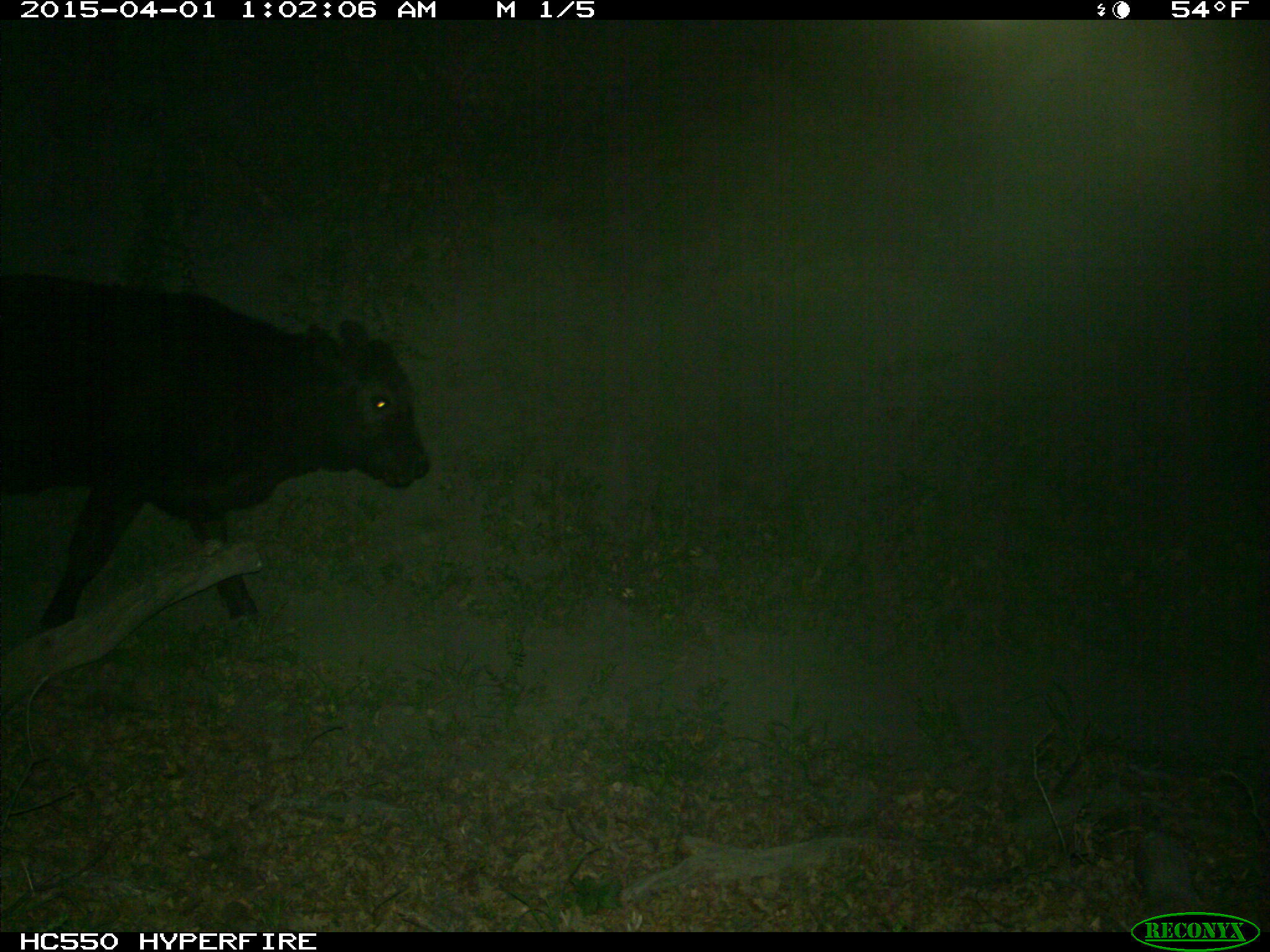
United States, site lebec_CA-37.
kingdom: Animalia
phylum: Chordata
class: Mammalia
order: Artiodactyla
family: Bovidae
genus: Bos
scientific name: Bos taurus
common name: domestic cow